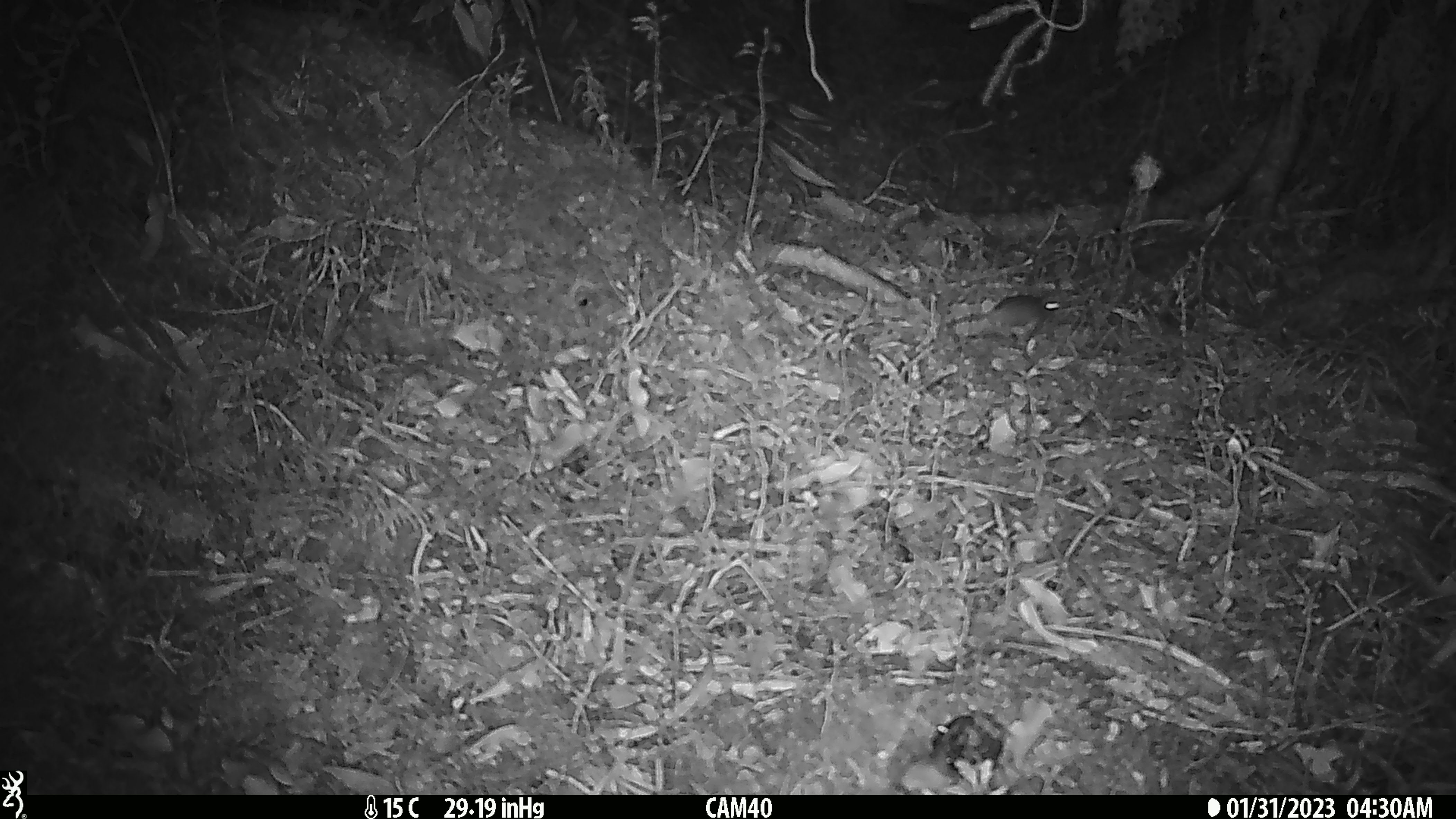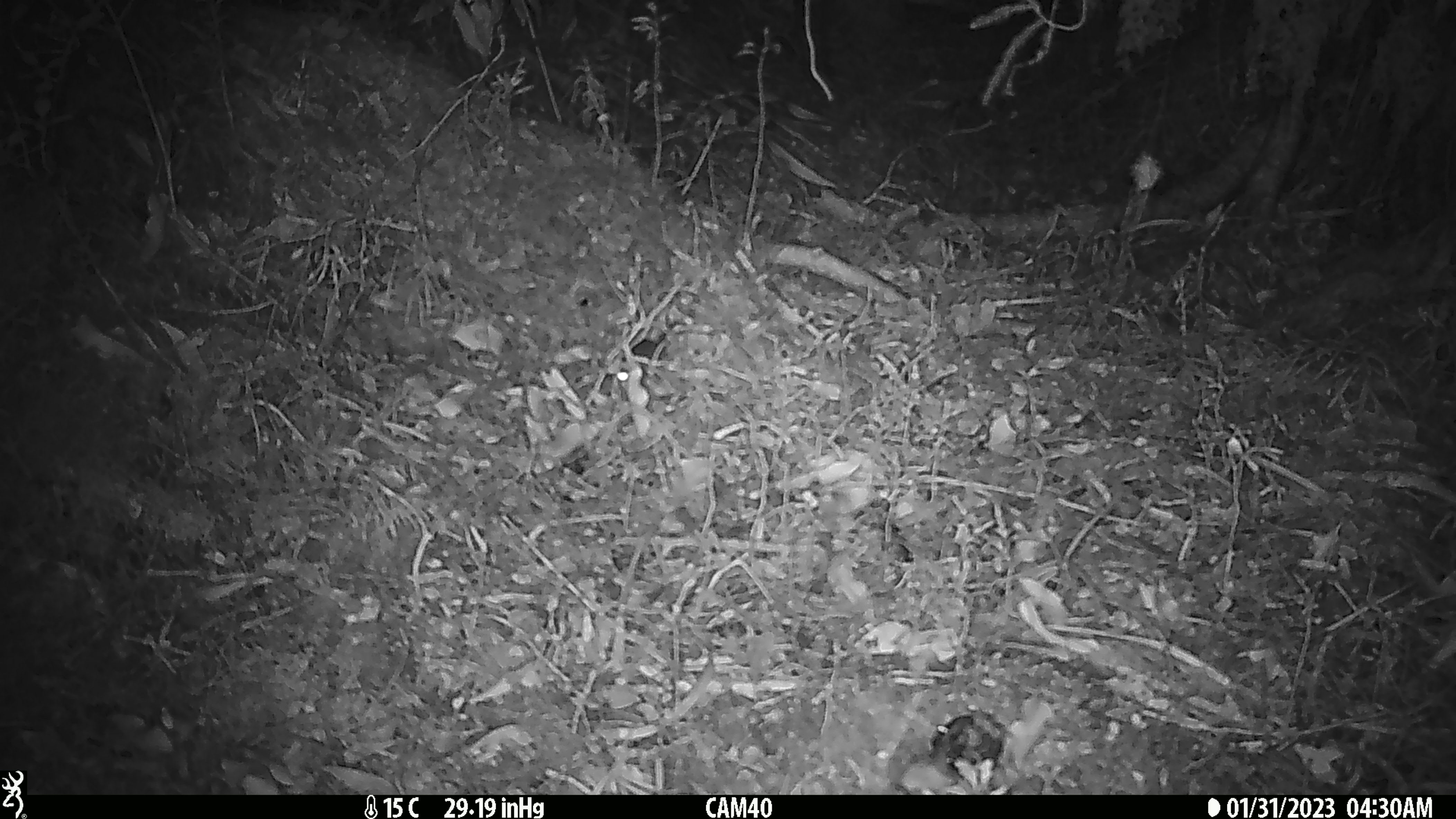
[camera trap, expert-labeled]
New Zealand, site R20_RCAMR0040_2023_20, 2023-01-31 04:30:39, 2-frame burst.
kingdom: Animalia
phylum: Chordata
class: Mammalia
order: Rodentia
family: Muridae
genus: Mus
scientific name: Mus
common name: mouse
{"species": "mouse (Mus)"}